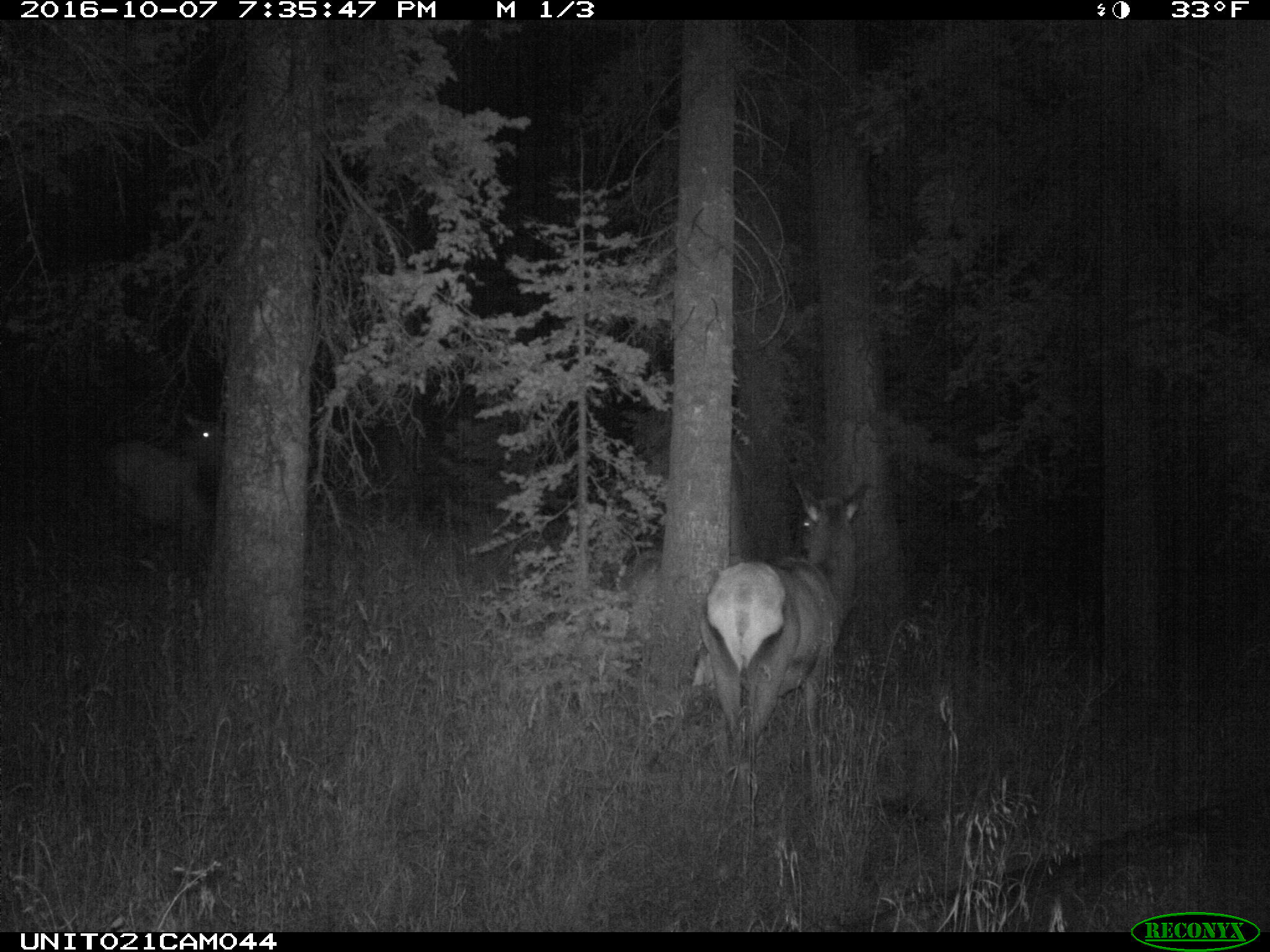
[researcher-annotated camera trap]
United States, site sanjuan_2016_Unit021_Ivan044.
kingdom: Animalia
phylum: Chordata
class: Mammalia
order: Artiodactyla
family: Cervidae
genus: Cervus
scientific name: Cervus elaphus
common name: red deer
Cervus elaphus (red deer).